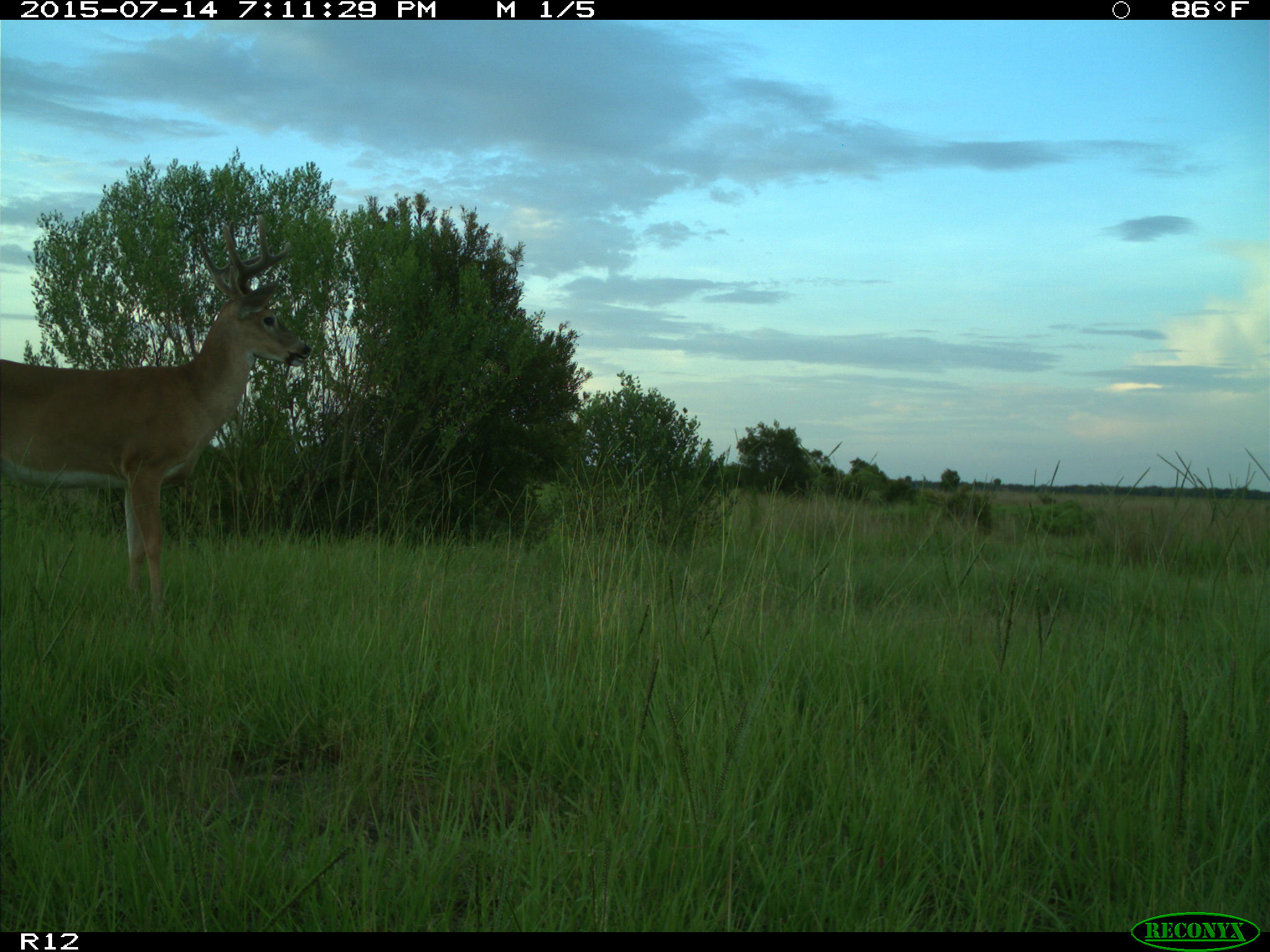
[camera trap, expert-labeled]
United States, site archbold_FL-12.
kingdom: Animalia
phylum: Chordata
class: Mammalia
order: Artiodactyla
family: Cervidae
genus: Odocoileus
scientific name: Odocoileus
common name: deer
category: unidentified deer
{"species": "unidentified deer (deer) (Odocoileus)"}